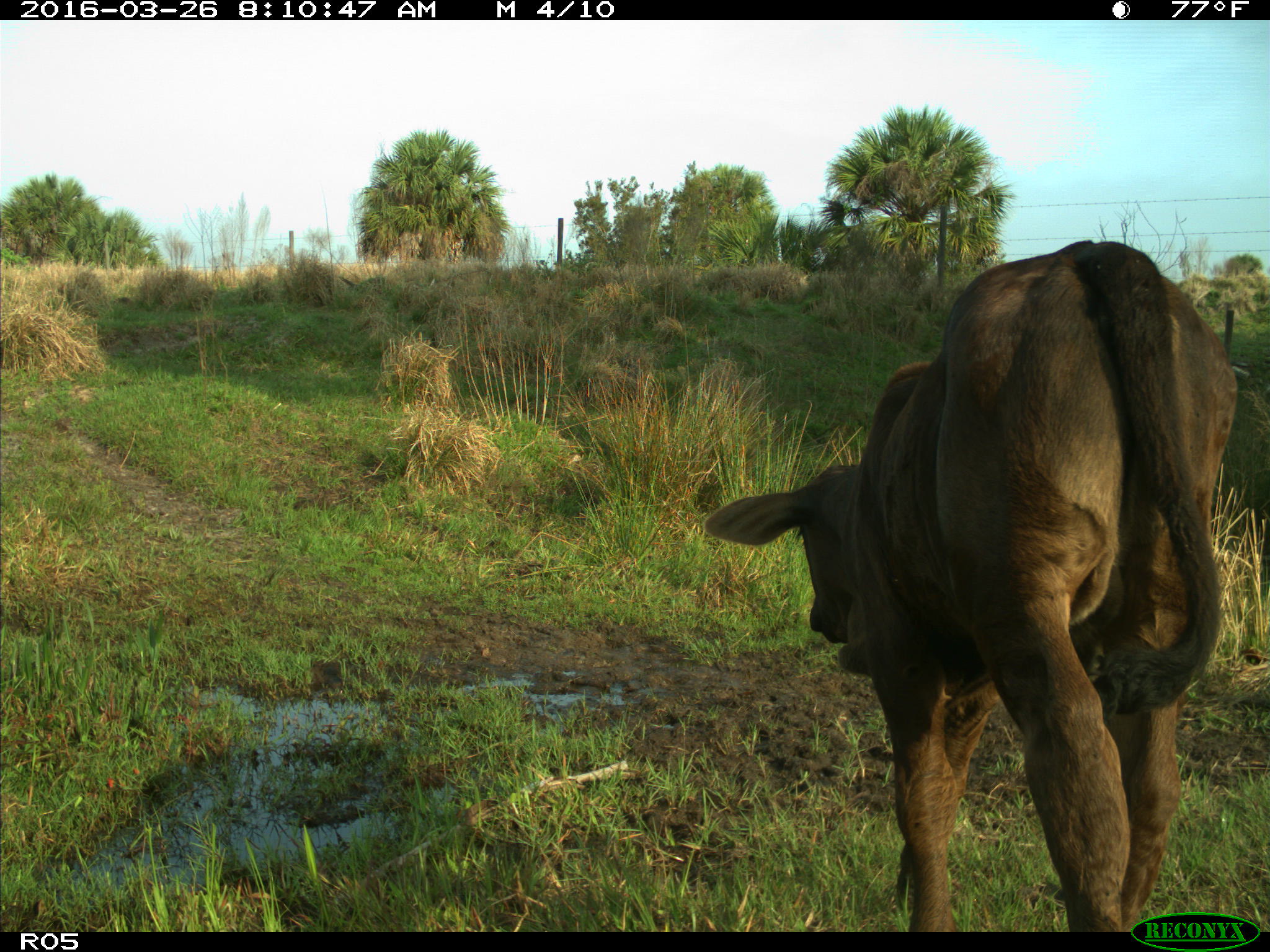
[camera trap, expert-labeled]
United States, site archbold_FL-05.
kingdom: Animalia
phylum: Chordata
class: Mammalia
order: Artiodactyla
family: Bovidae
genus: Bos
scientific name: Bos taurus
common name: domestic cow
Bos taurus (domestic cow).